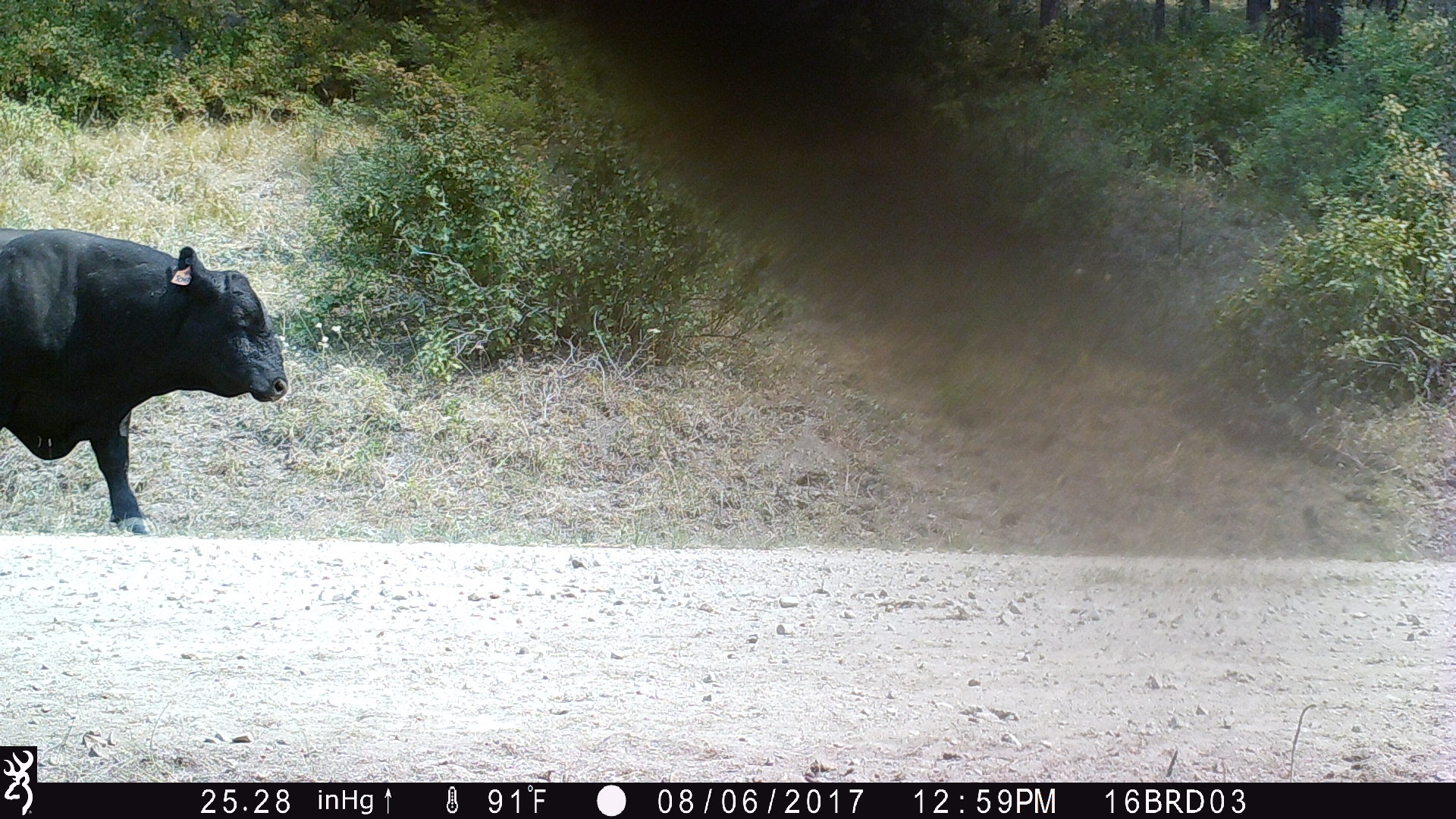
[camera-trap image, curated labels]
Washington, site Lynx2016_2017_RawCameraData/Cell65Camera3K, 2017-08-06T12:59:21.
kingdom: Animalia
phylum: Chordata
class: Mammalia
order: Artiodactyla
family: Bovidae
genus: Bos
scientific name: Bos taurus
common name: domestic cattle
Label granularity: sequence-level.